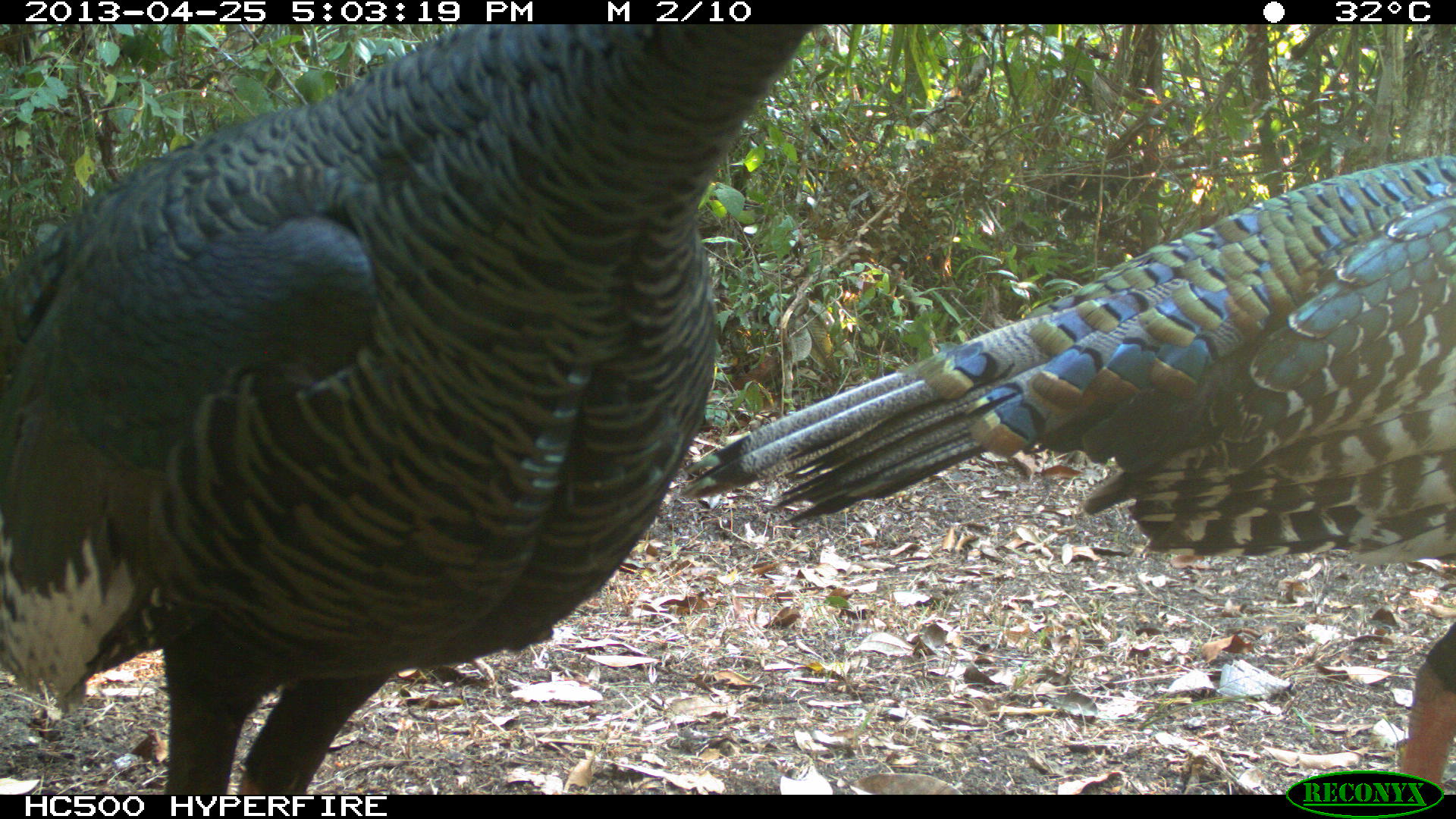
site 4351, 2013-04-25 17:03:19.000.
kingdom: Animalia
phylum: Chordata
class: Aves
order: Galliformes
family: Phasianidae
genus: Meleagris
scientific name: Meleagris ocellata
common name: ocellated turkey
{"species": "Meleagris ocellata (ocellated turkey)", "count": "3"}